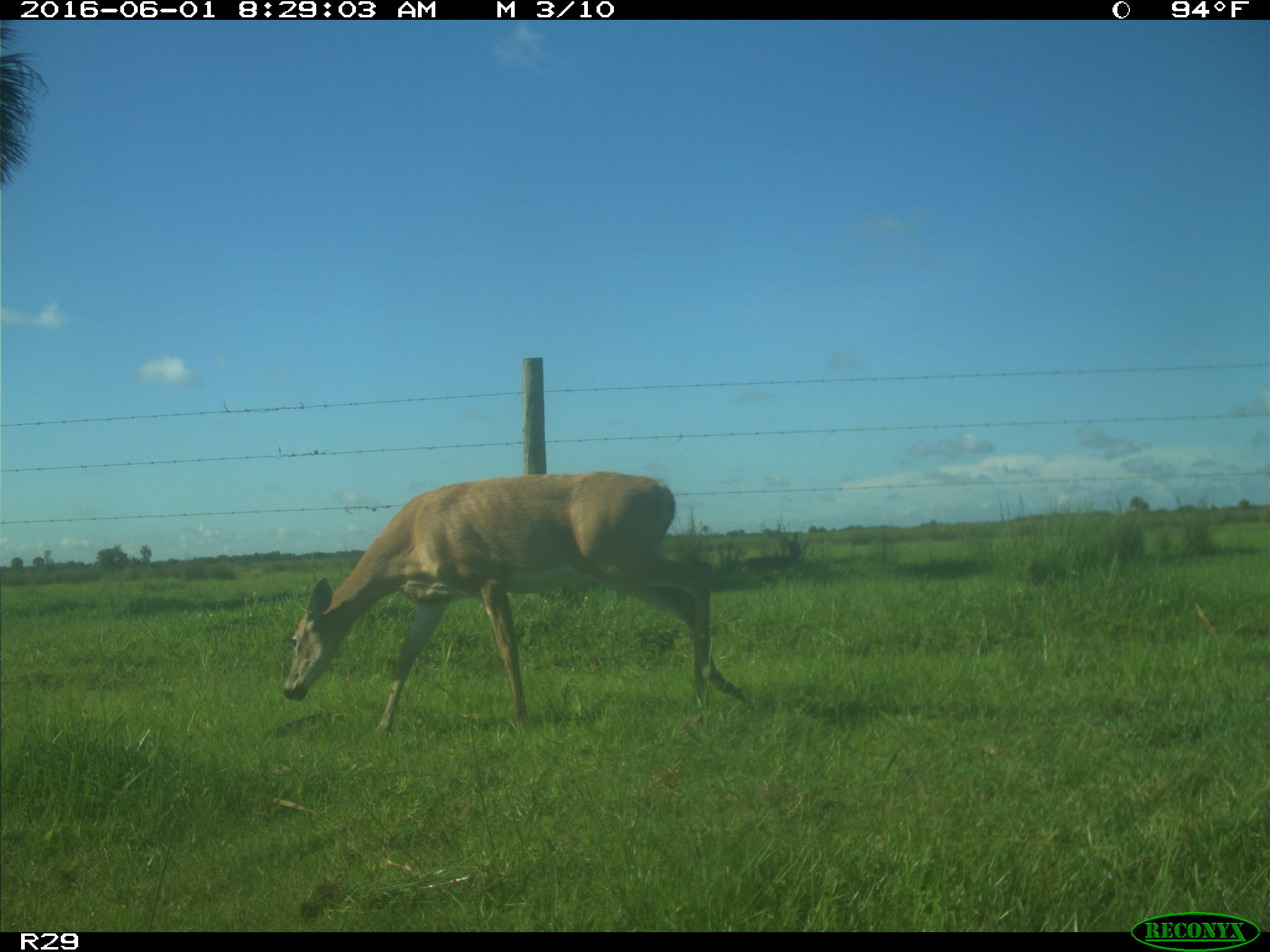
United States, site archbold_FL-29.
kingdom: Animalia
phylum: Chordata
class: Mammalia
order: Artiodactyla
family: Cervidae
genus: Odocoileus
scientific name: Odocoileus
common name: deer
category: unidentified deer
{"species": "unidentified deer (deer) (Odocoileus)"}